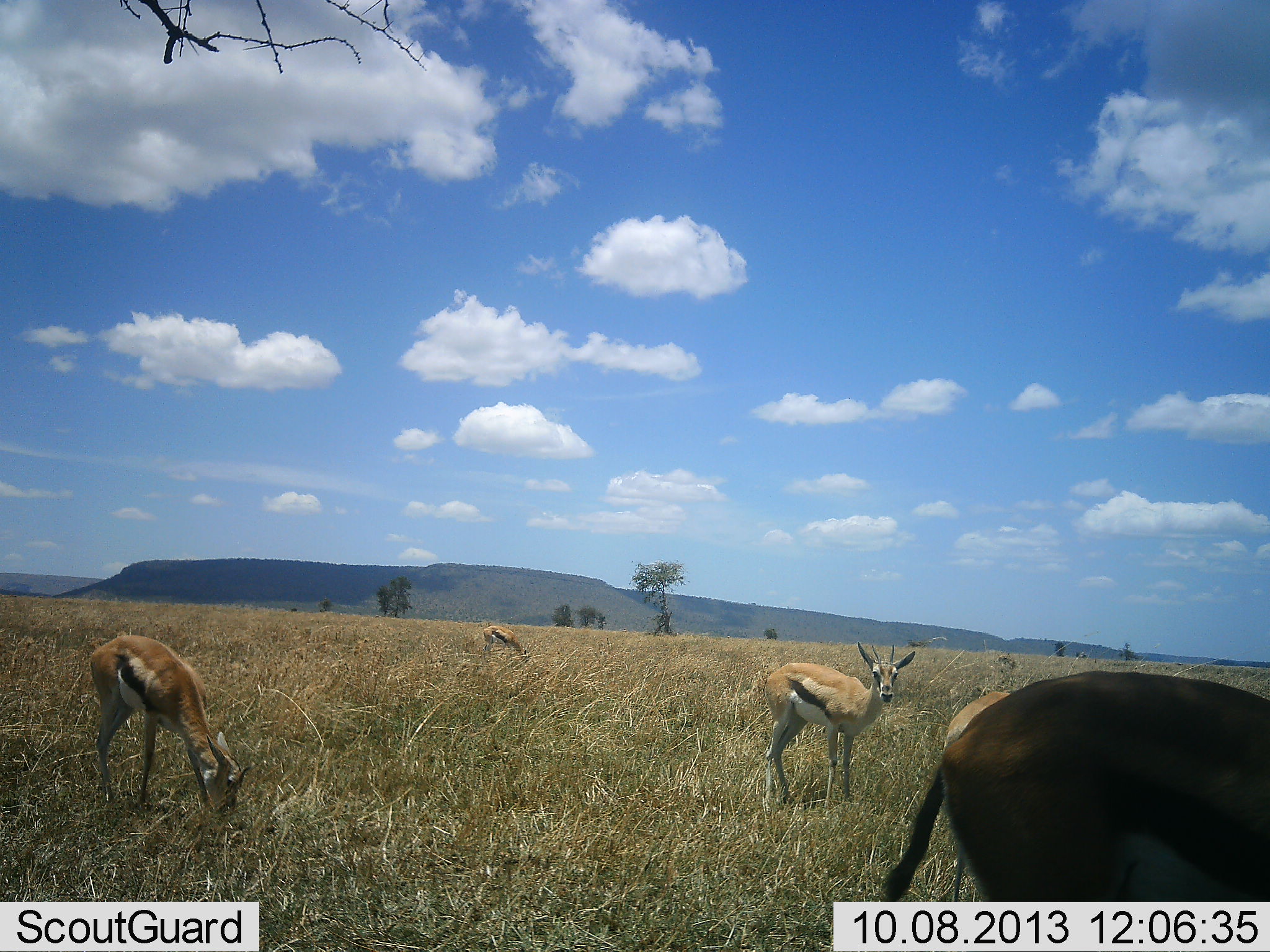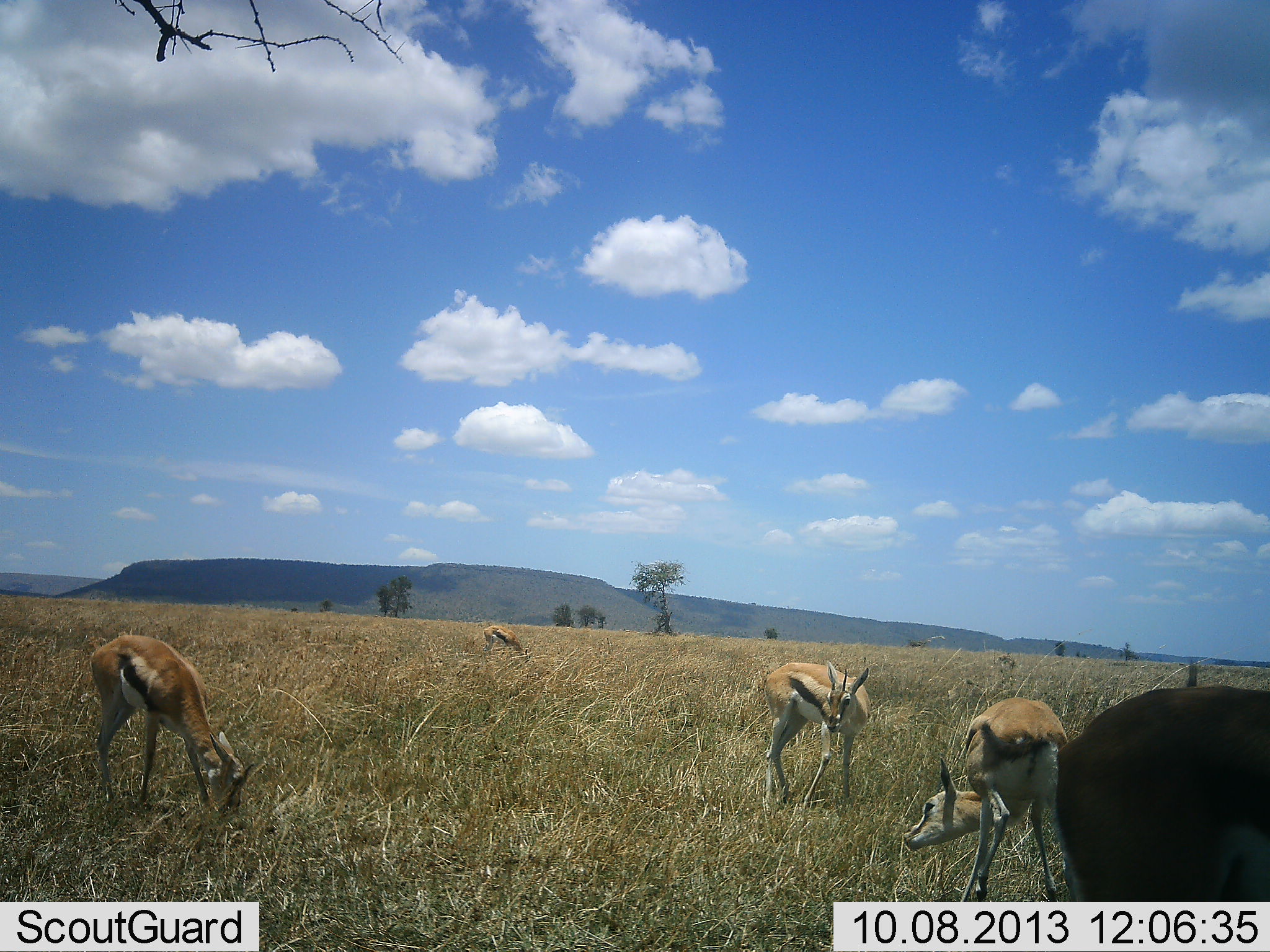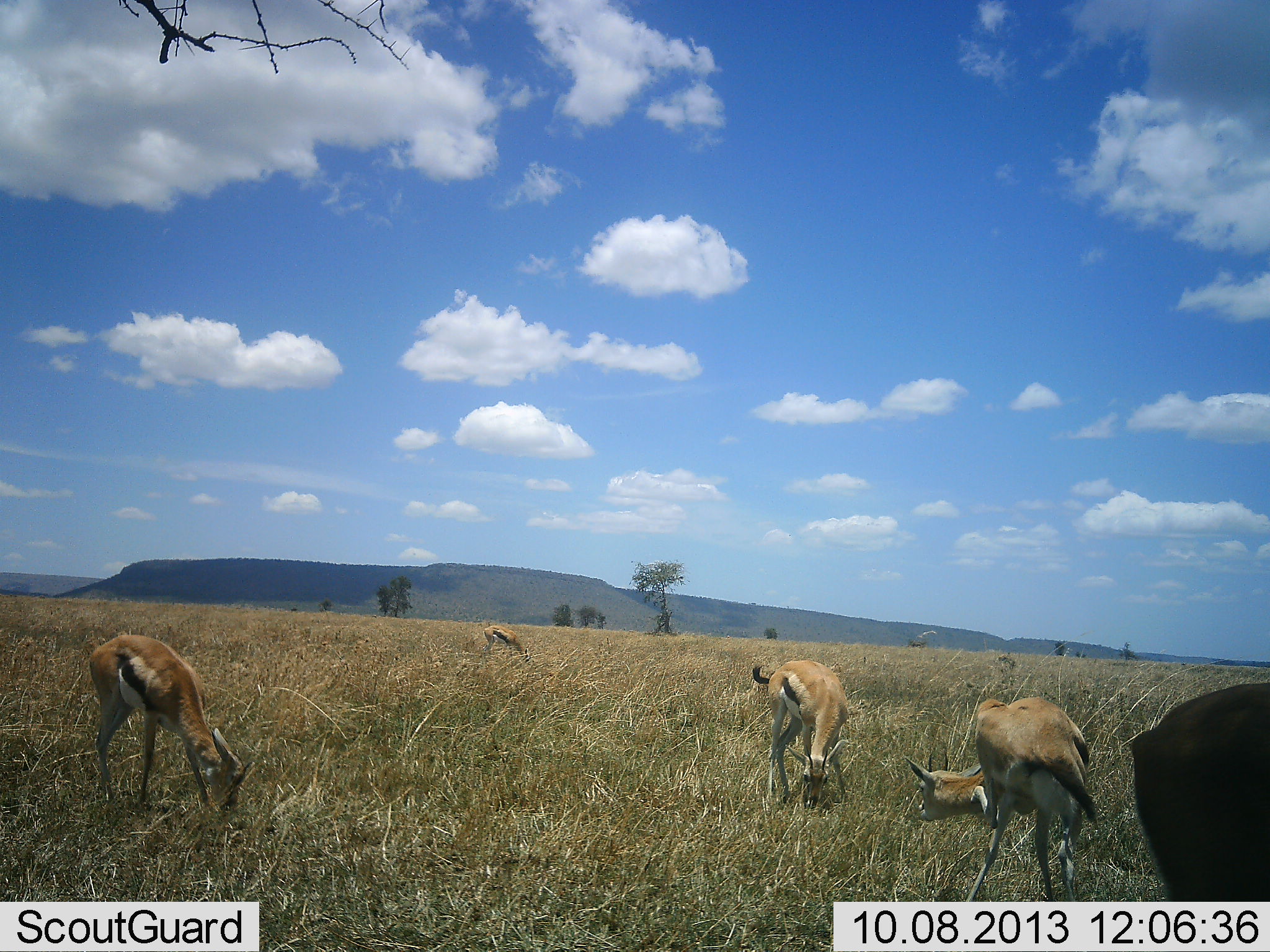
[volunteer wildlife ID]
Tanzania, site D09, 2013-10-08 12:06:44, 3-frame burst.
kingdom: Animalia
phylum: Chordata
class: Mammalia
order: Artiodactyla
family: Bovidae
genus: Eudorcas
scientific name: Eudorcas thomsonii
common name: thomson's gazelle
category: gazellethomsons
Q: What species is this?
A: Gazellethomsons (thomson's gazelle) (Eudorcas thomsonii).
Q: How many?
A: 5.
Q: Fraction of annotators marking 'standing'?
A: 81%.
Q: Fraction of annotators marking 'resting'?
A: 0%.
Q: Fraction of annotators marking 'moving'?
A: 24%.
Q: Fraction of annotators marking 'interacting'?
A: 0%.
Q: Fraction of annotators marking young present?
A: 5%.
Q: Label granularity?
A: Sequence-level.